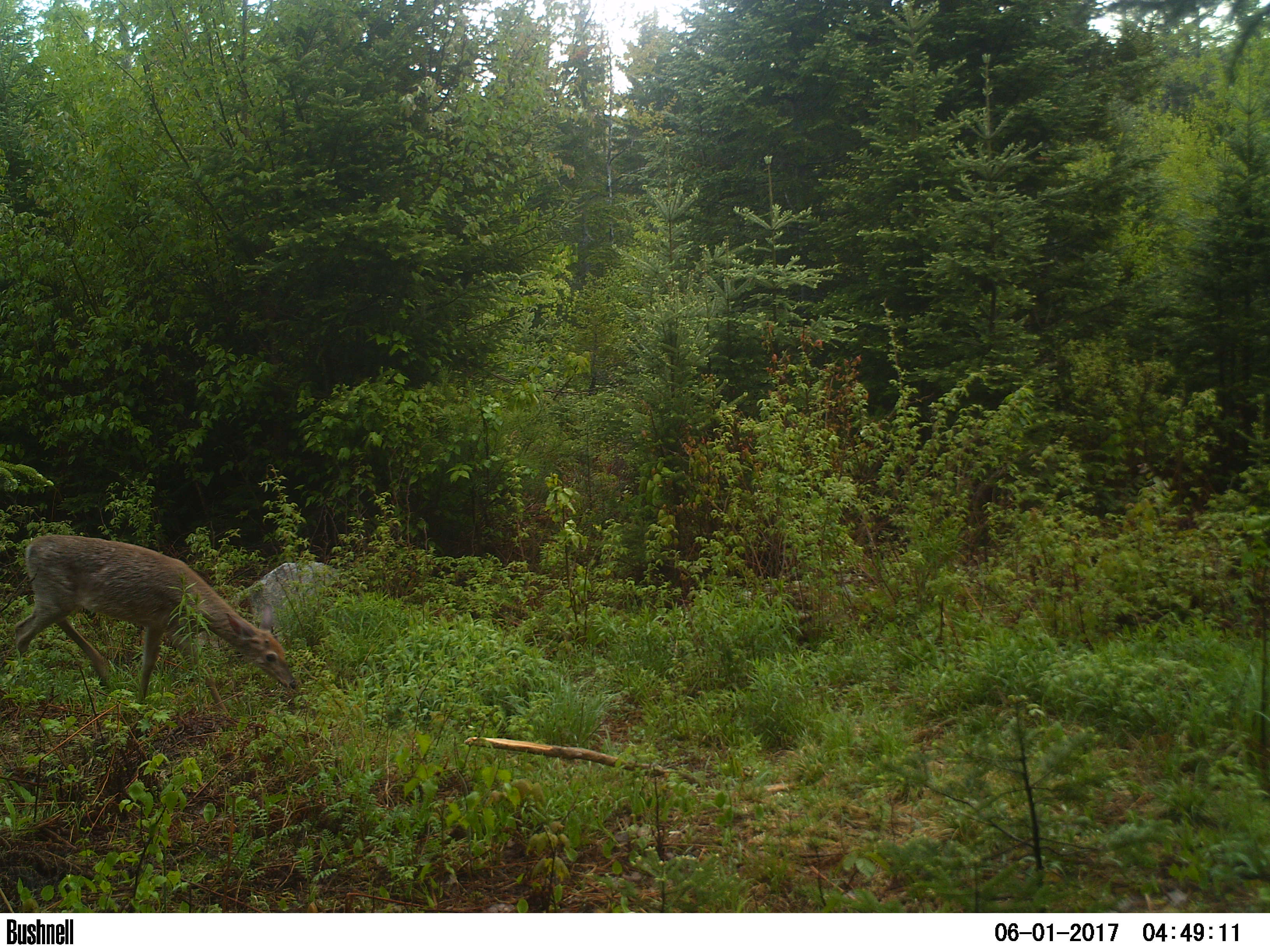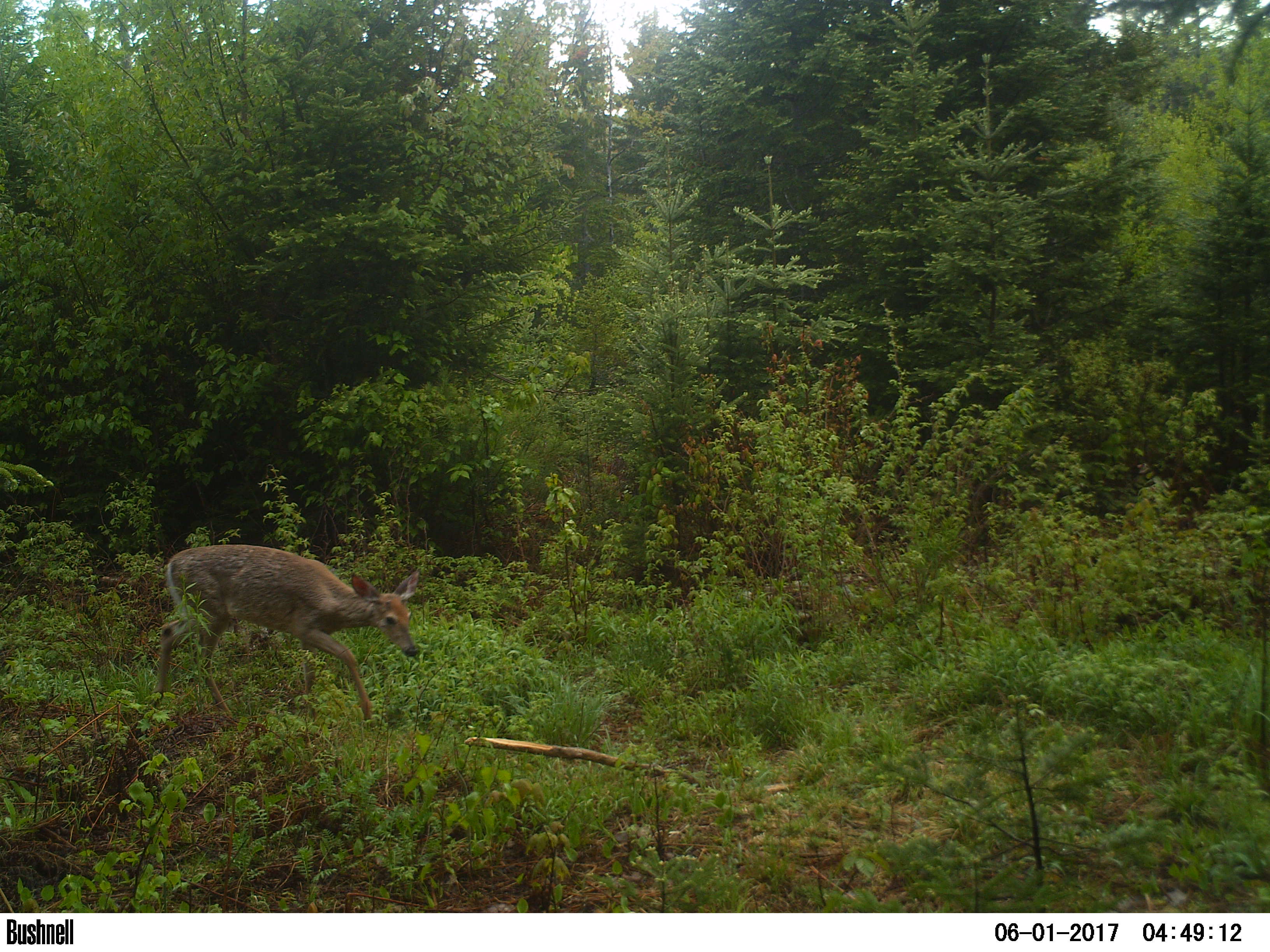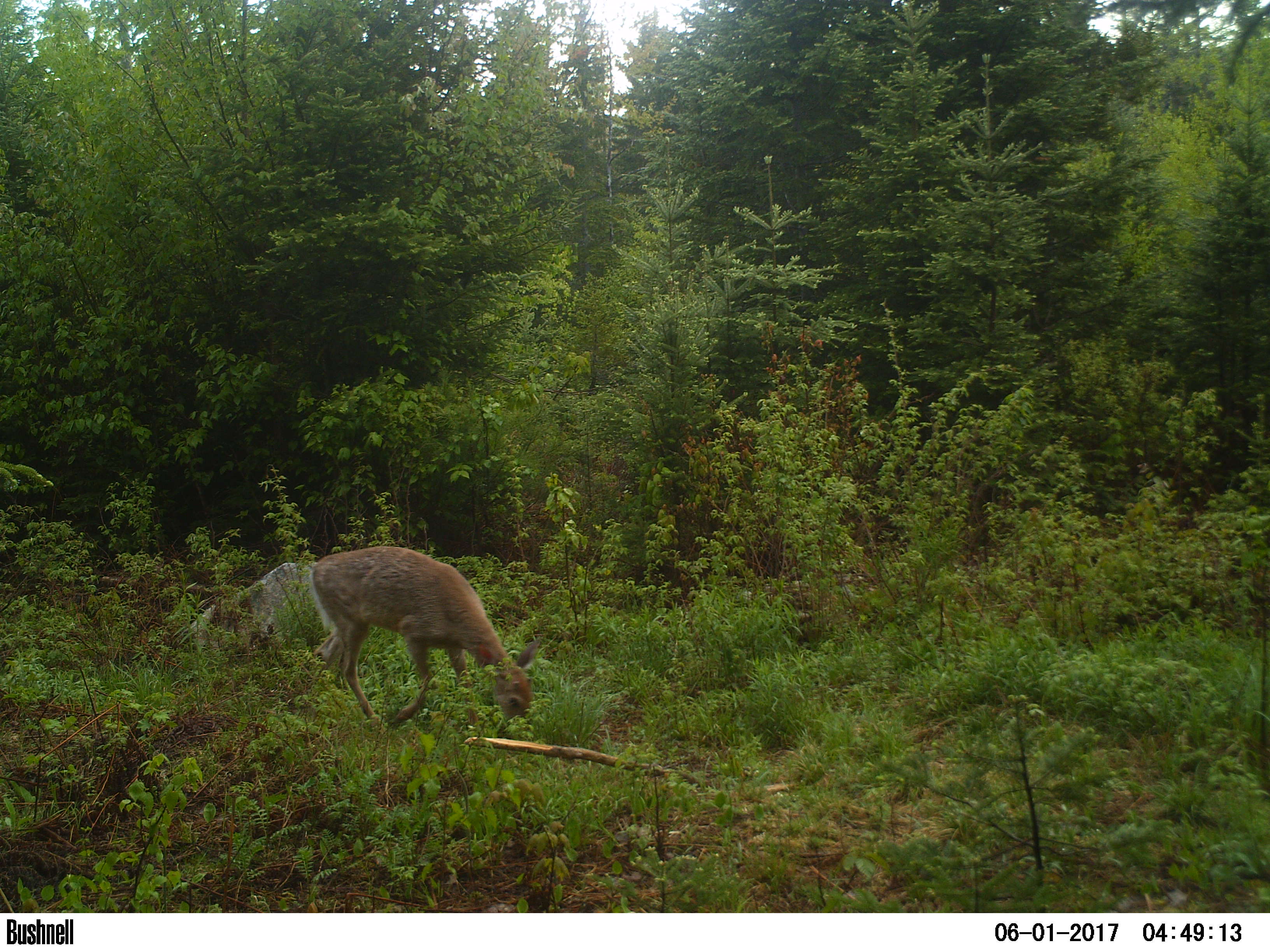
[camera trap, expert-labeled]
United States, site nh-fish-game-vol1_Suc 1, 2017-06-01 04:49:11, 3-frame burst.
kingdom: Animalia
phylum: Chordata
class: Mammalia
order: Artiodactyla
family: Cervidae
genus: Odocoileus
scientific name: Odocoileus virginianus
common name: white-tailed deer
White-tailed deer (Odocoileus virginianus).